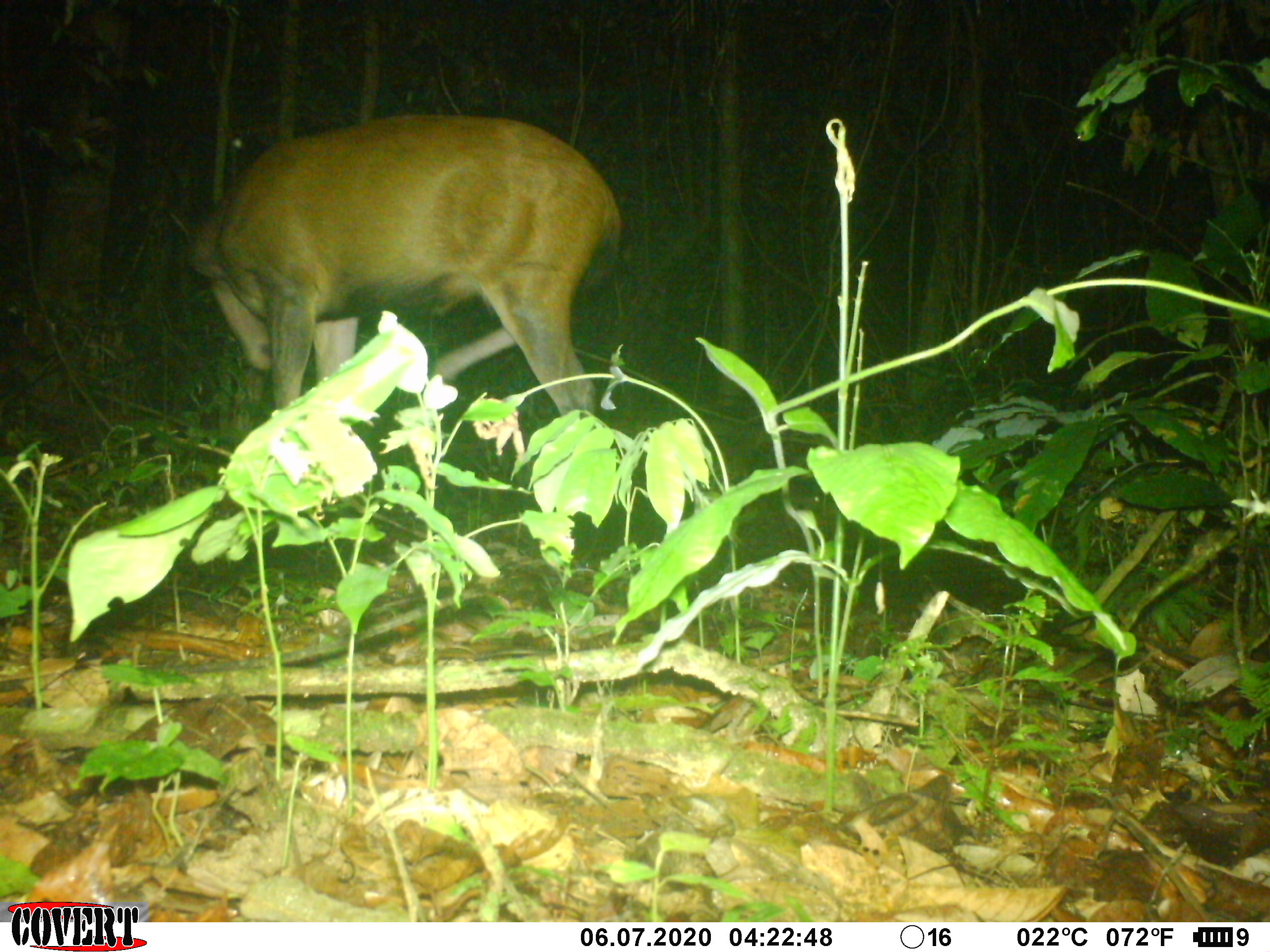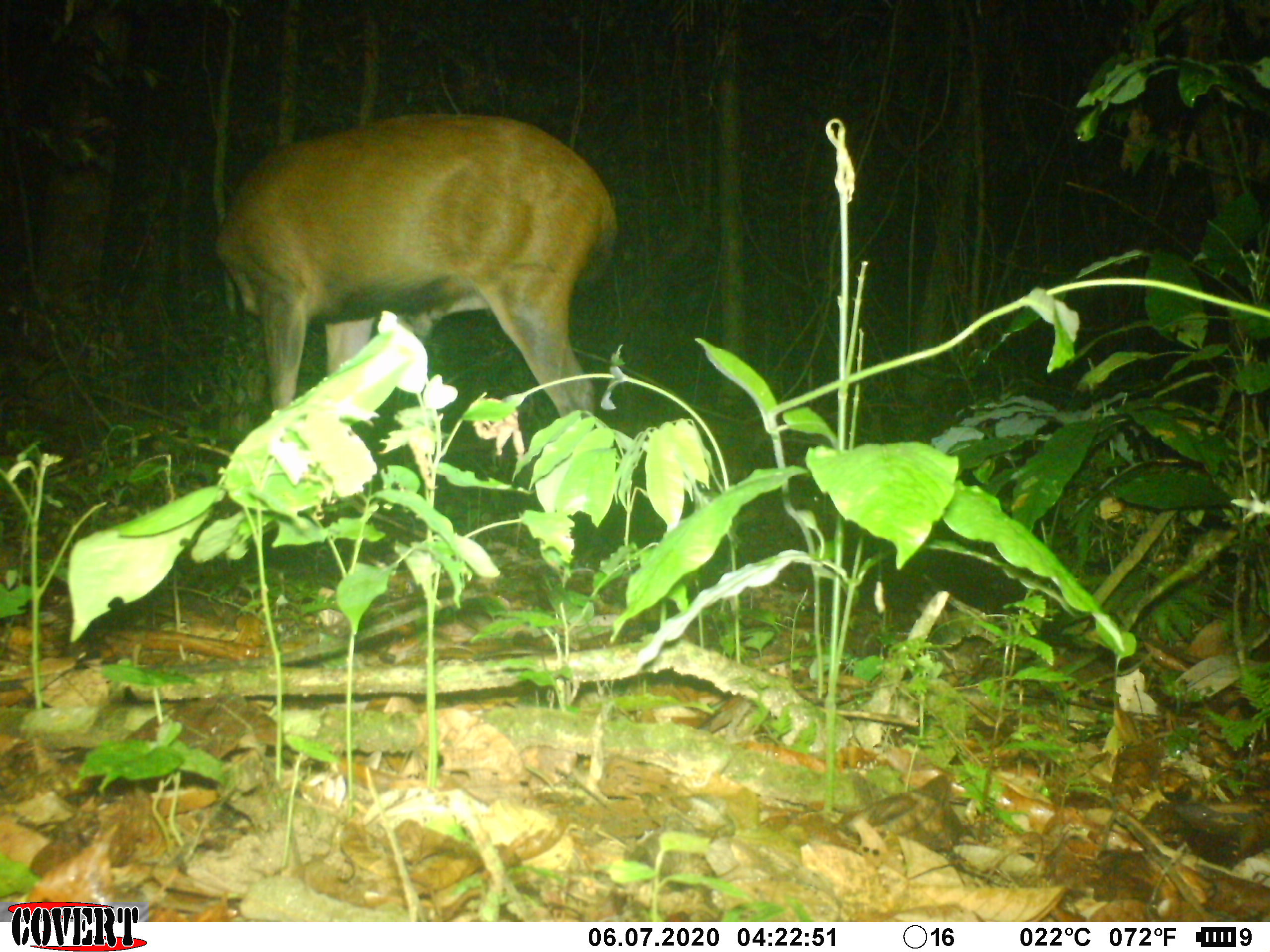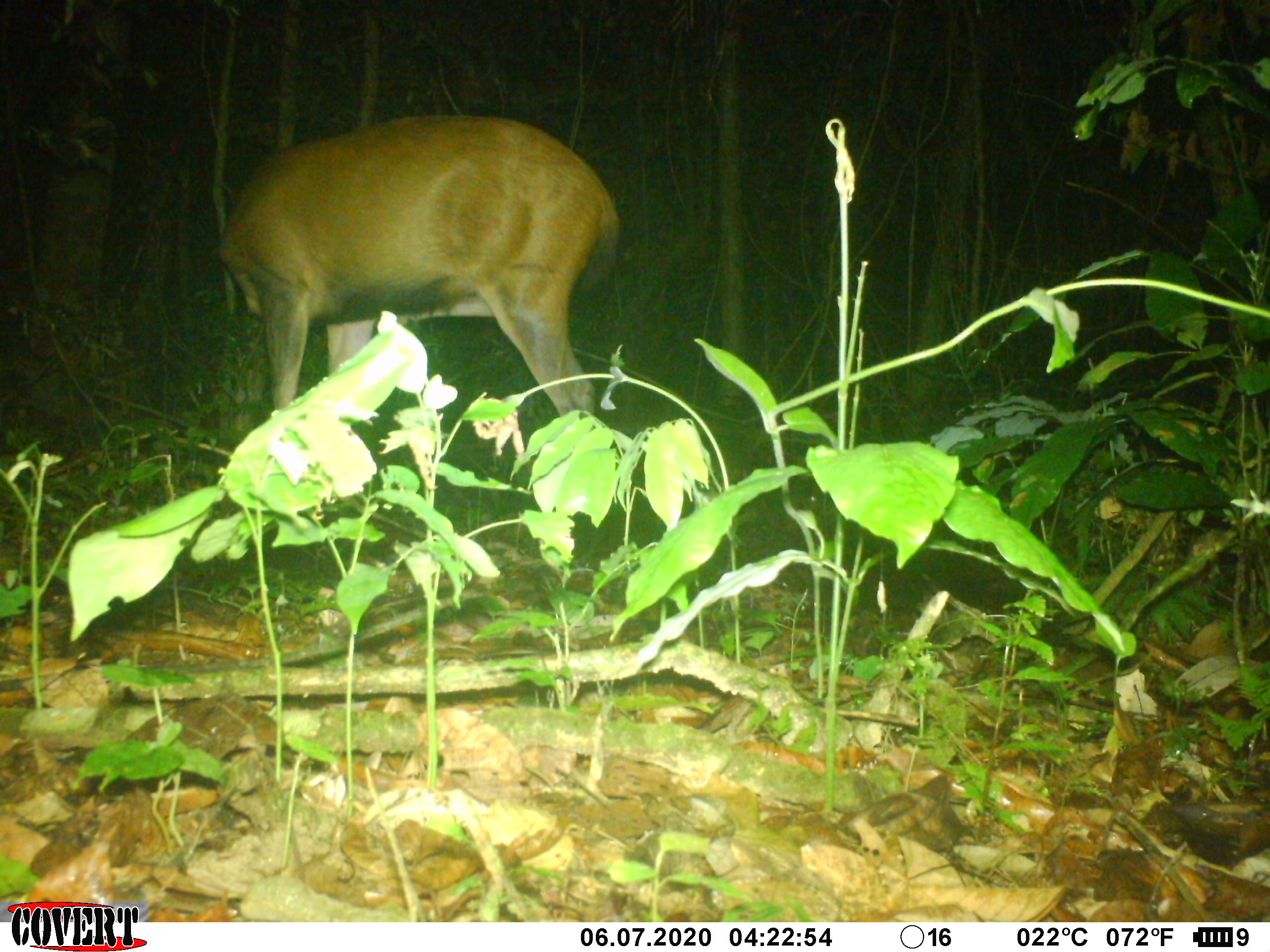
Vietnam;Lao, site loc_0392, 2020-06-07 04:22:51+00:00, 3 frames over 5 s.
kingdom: Animalia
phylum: Chordata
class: Mammalia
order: Artiodactyla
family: Cervidae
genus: Rusa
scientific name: Rusa unicolor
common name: sambar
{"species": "sambar (Rusa unicolor)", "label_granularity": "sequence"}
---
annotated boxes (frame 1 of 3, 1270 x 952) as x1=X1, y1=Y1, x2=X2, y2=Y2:
sambar: x1=166, y1=110, x2=624, y2=415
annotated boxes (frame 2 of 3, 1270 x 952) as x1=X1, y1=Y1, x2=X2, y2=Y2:
sambar: x1=214, y1=108, x2=616, y2=416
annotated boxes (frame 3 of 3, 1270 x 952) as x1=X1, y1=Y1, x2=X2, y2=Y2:
sambar: x1=213, y1=112, x2=619, y2=417